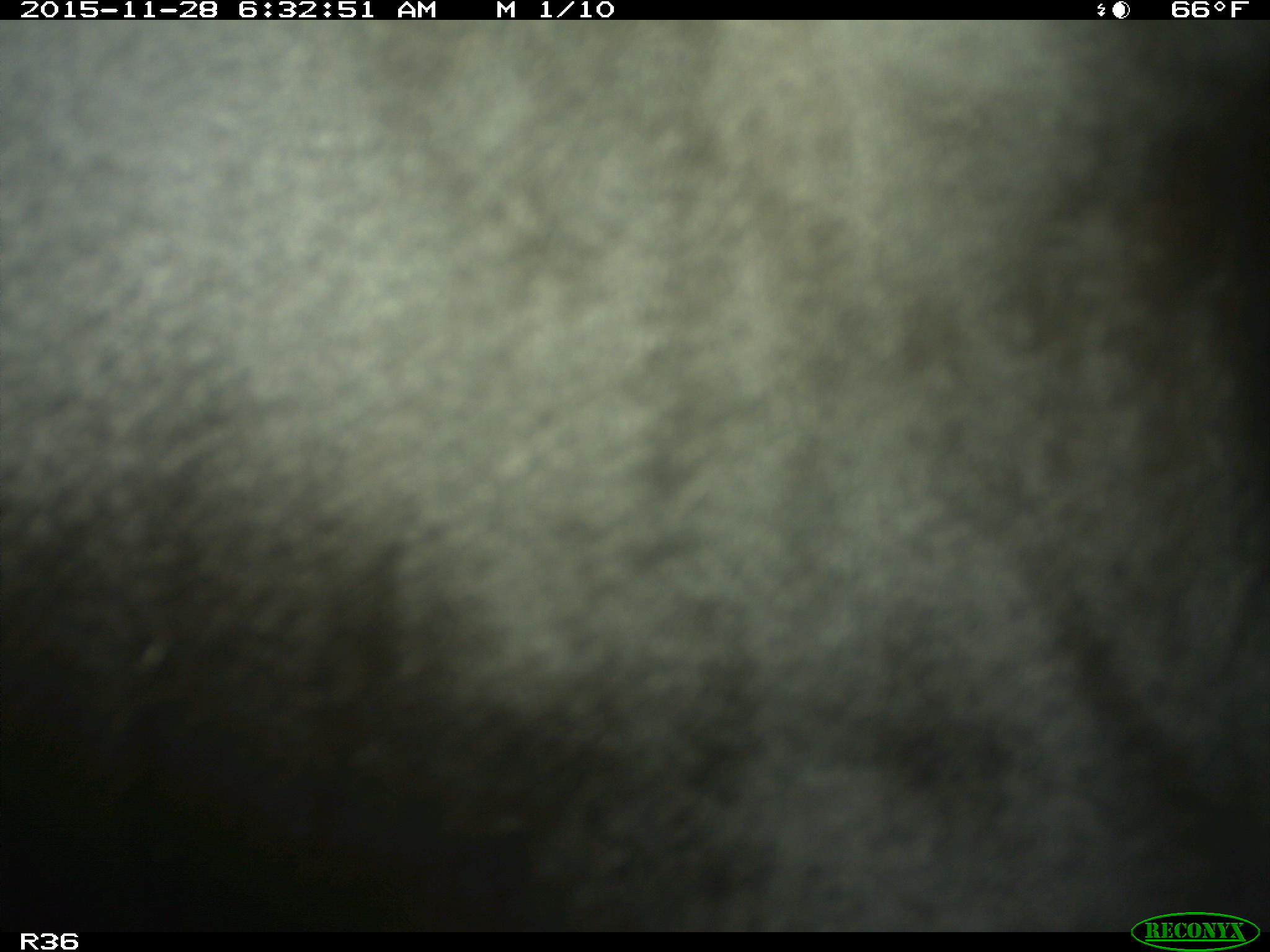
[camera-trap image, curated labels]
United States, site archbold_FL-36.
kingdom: Animalia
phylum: Chordata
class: Mammalia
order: Artiodactyla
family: Bovidae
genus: Bos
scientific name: Bos taurus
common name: domestic cow